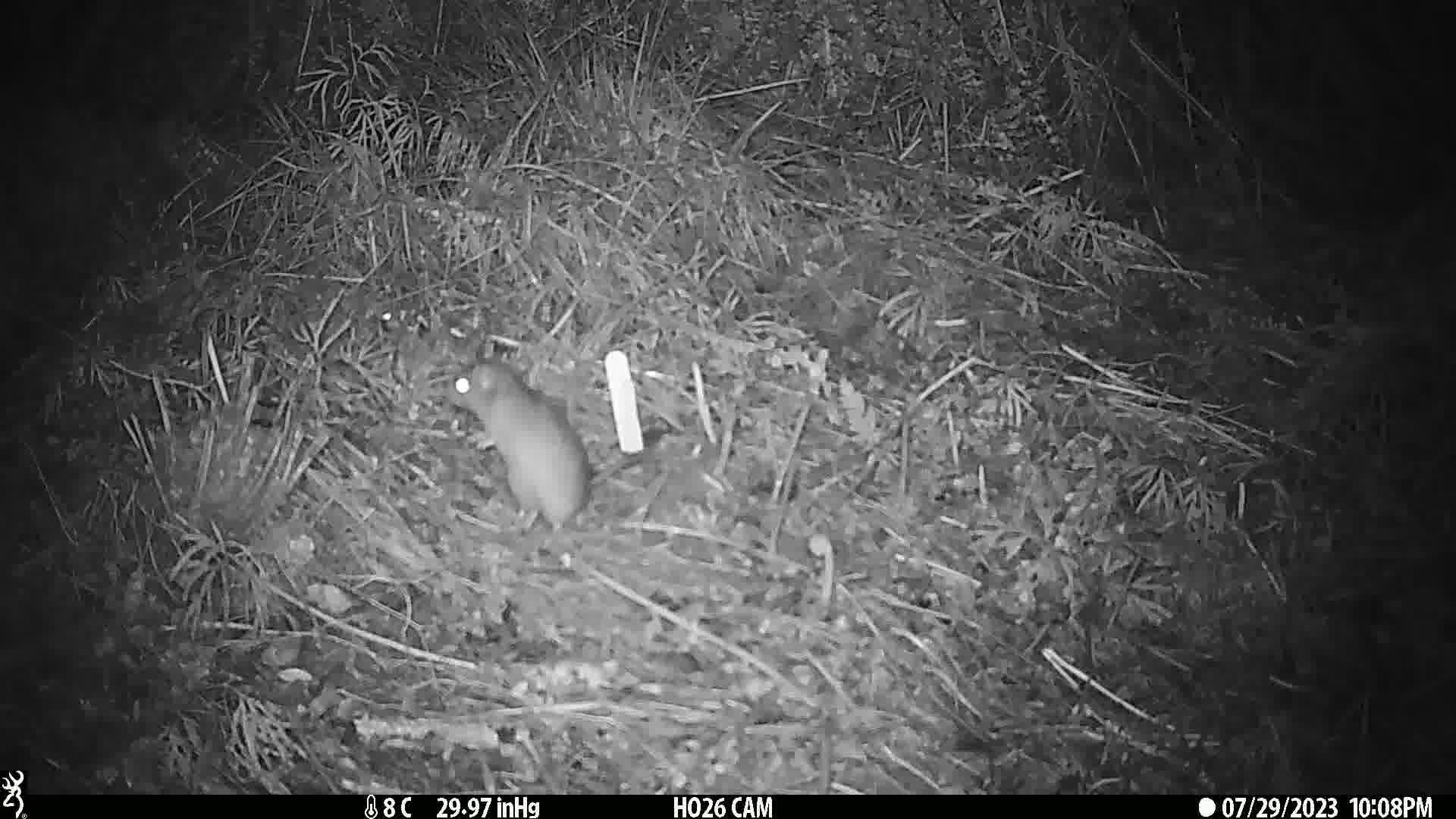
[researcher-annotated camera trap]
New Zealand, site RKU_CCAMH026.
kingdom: Animalia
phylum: Chordata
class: Mammalia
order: Rodentia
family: Muridae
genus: Rattus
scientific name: Rattus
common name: rat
Rat (Rattus).